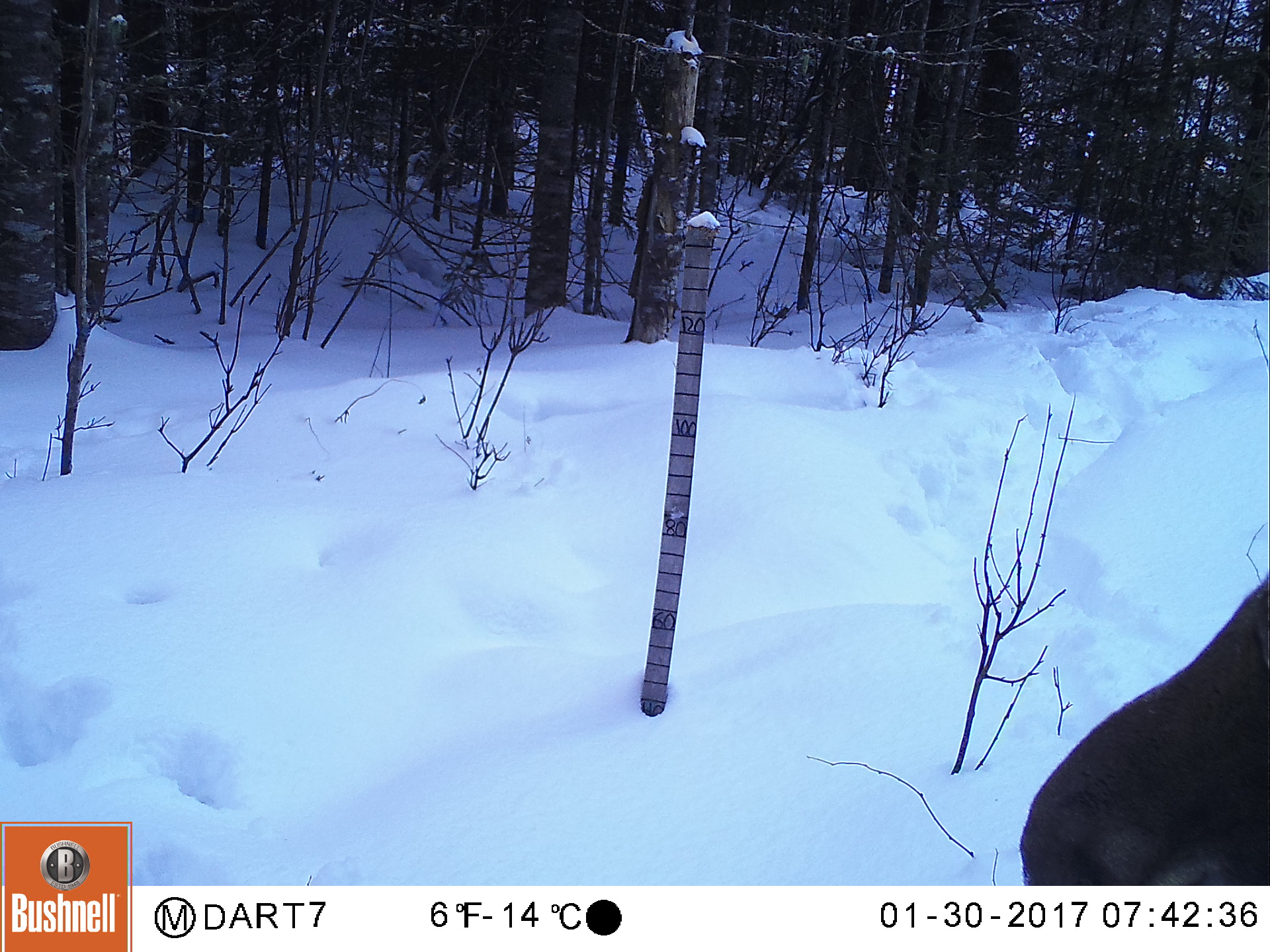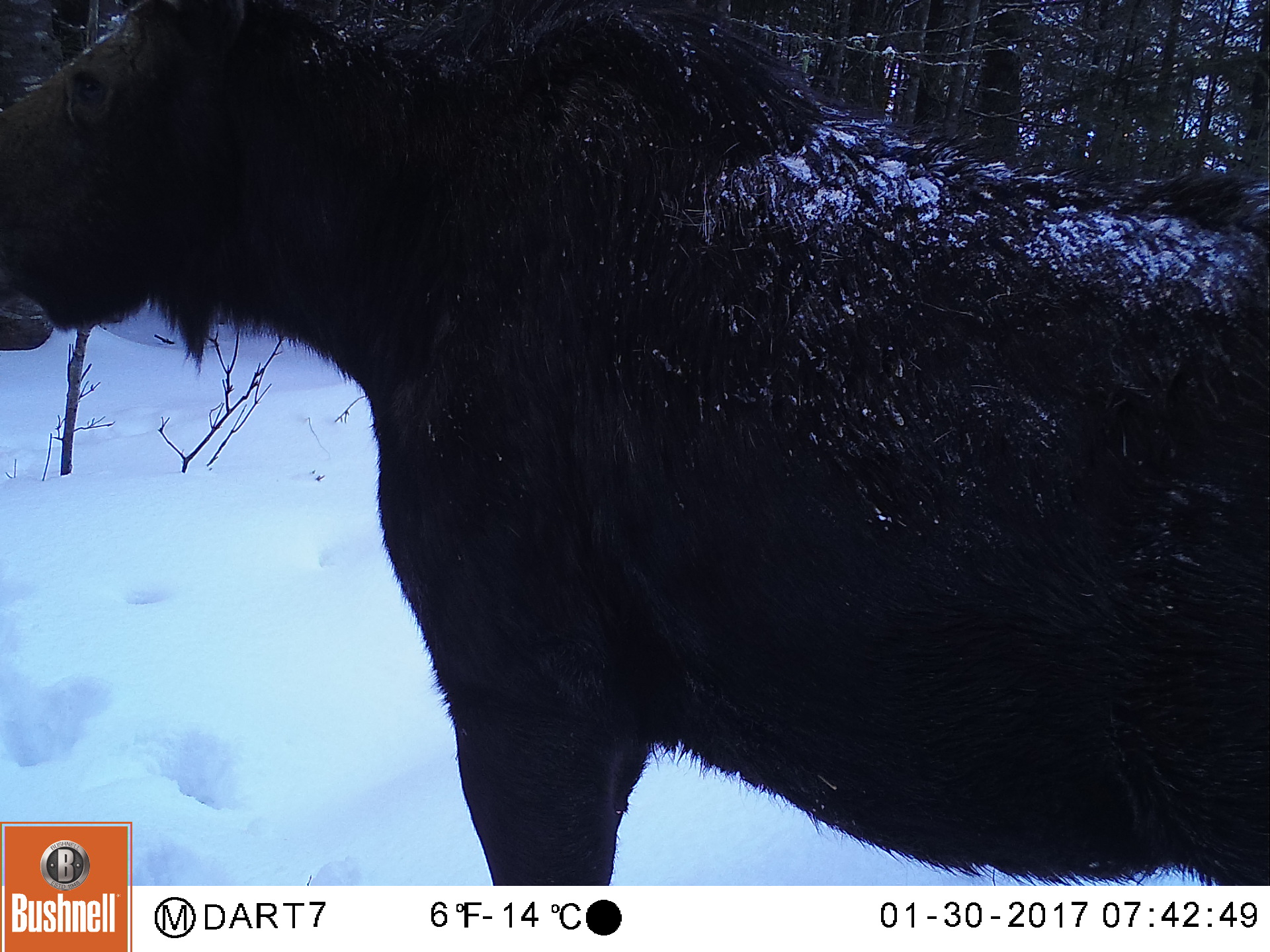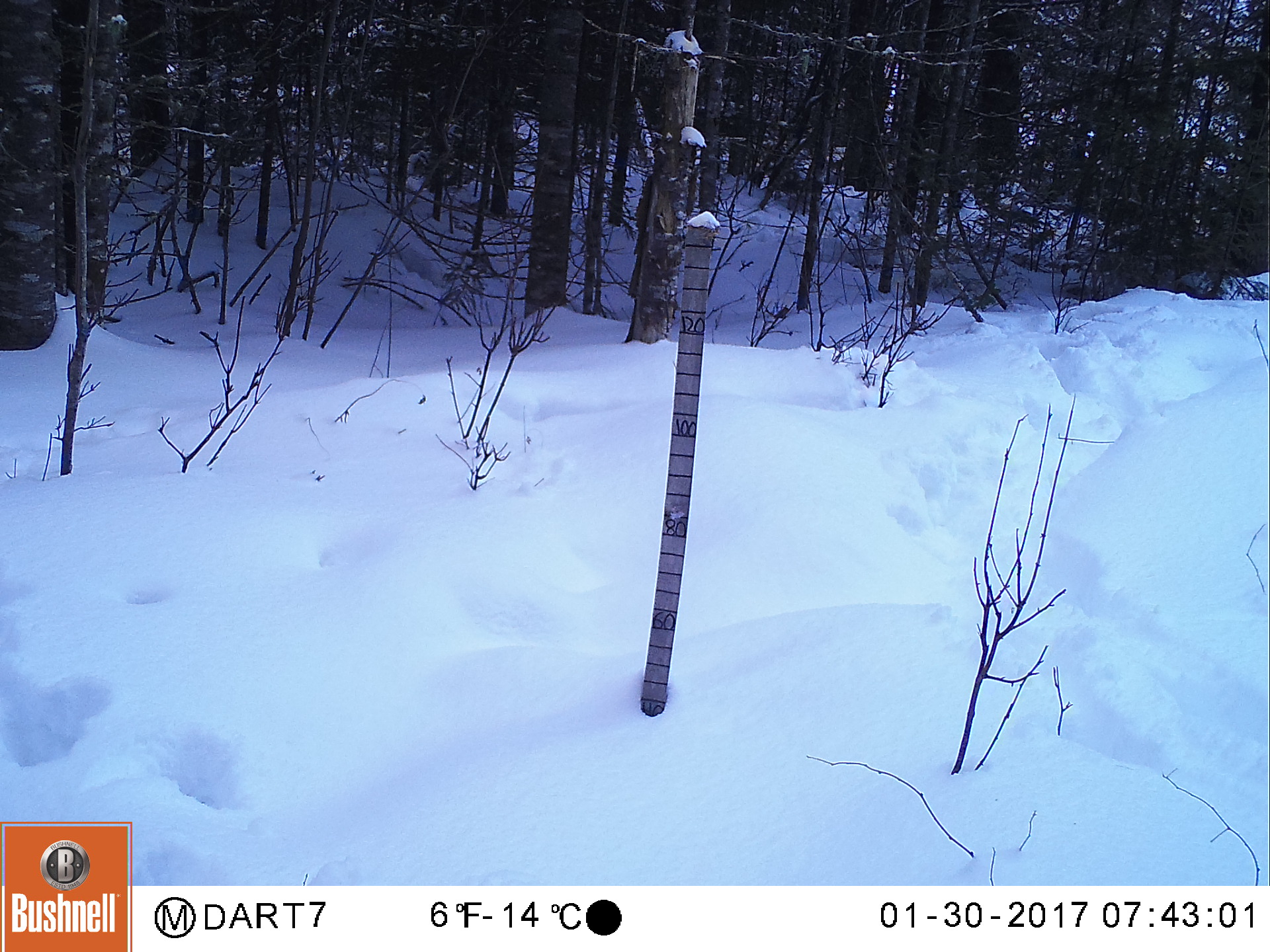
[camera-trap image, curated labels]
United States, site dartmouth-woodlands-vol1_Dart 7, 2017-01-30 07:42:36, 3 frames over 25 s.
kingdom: Animalia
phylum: Chordata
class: Mammalia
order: Artiodactyla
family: Cervidae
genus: Alces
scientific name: Alces alces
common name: moose